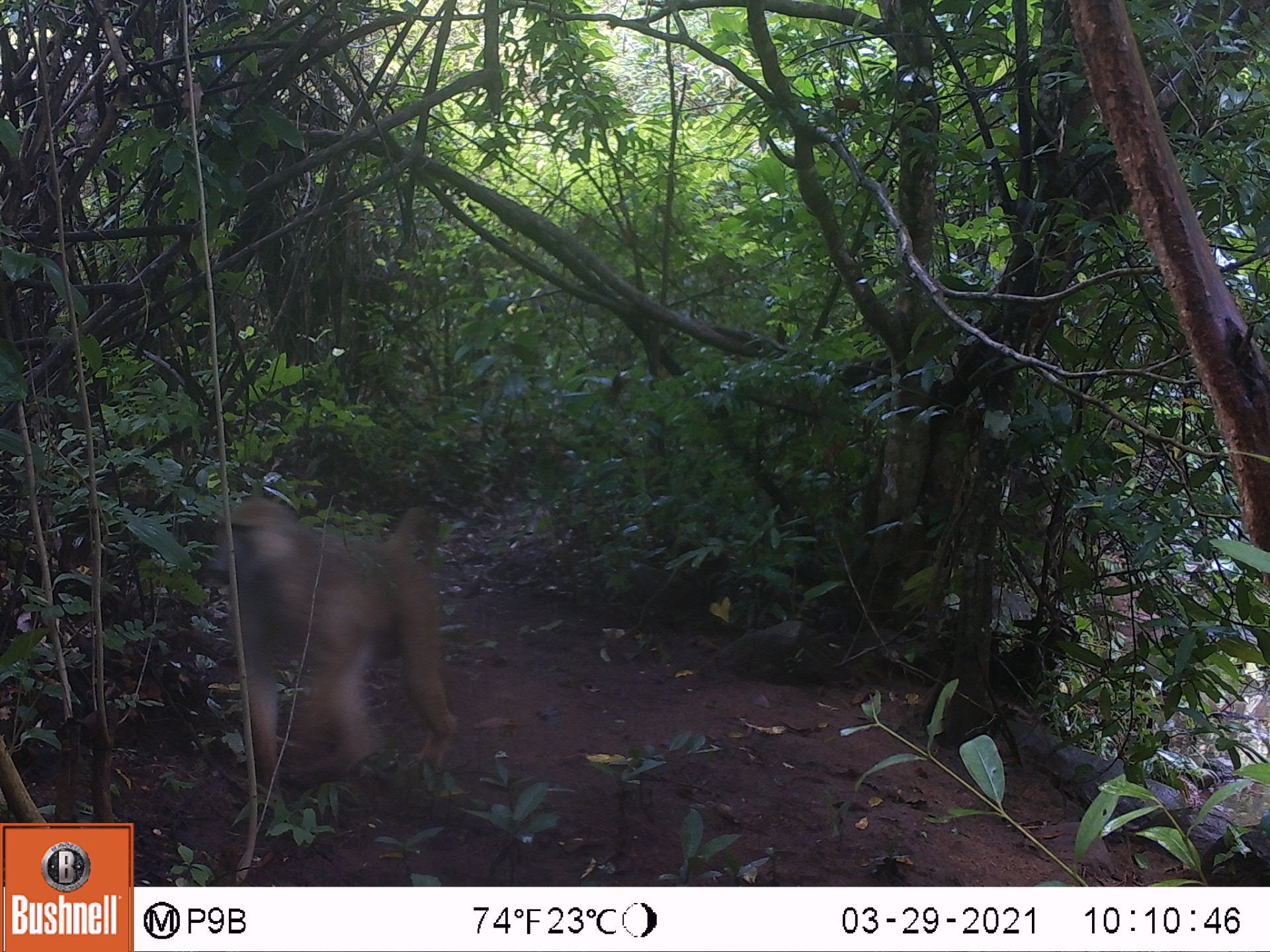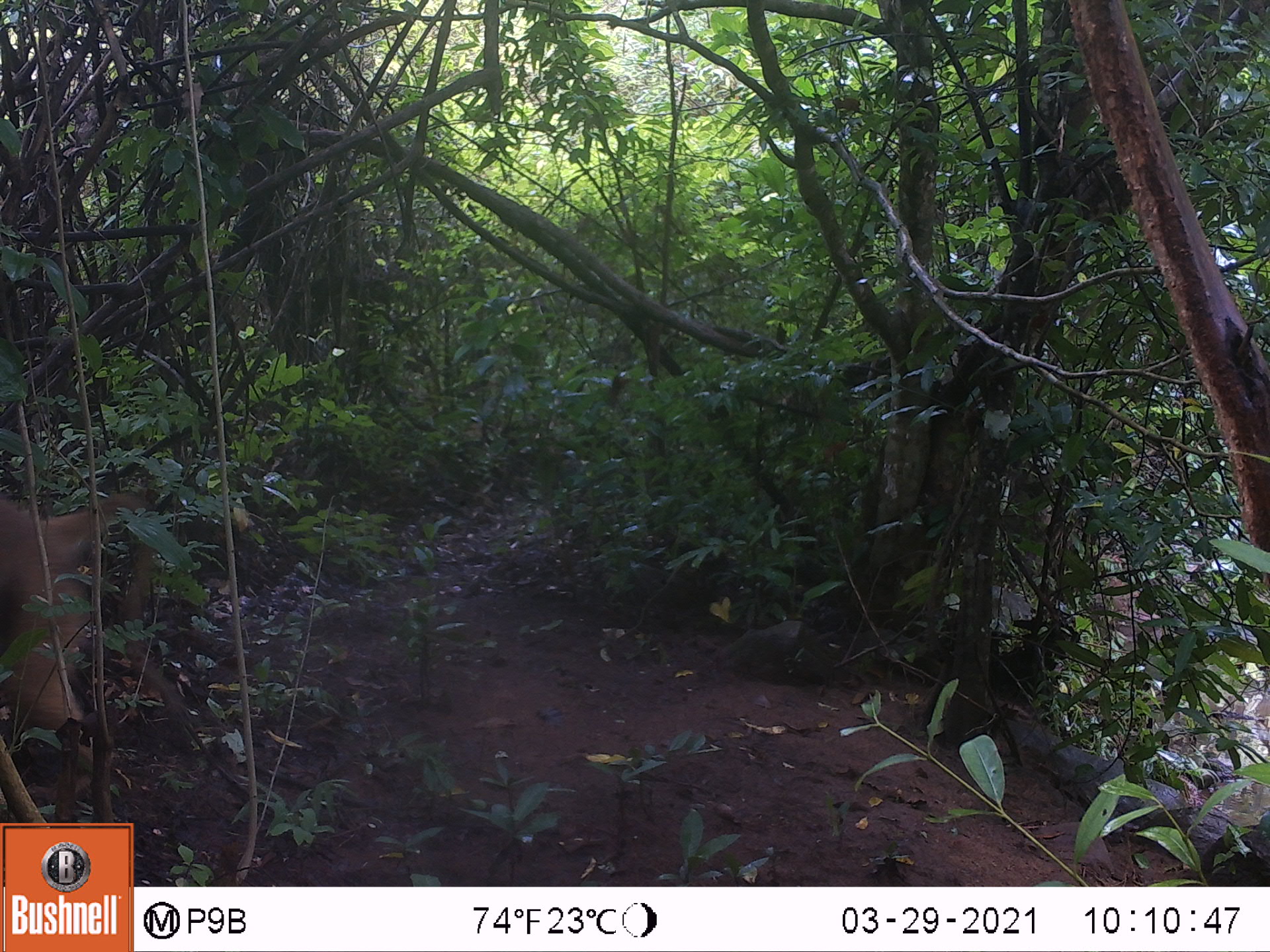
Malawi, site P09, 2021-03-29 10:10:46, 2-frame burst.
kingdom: Animalia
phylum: Chordata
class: Mammalia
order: Primates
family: Cercopithecidae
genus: Papio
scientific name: Papio cynocephalus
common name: yellow baboon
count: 1